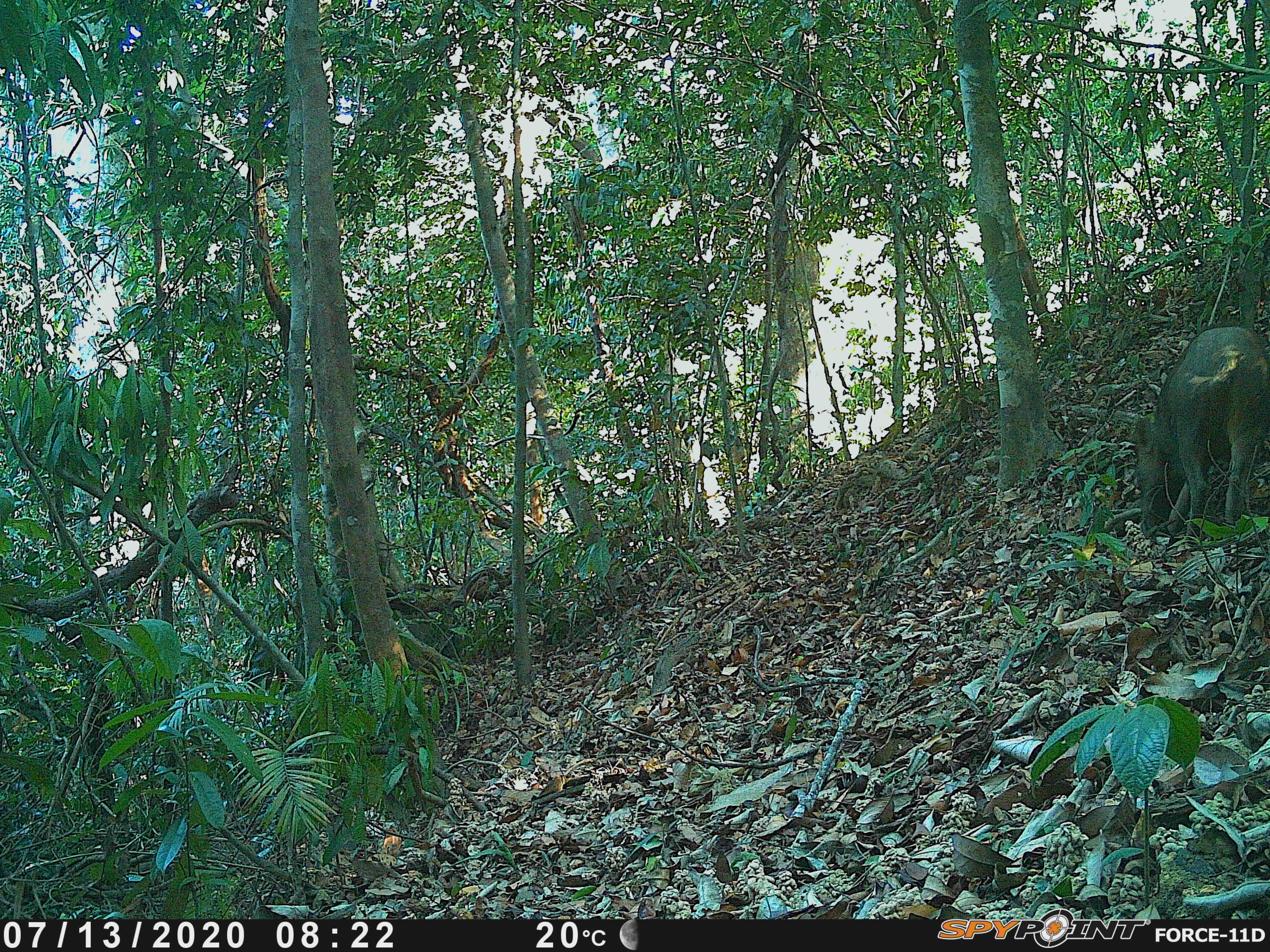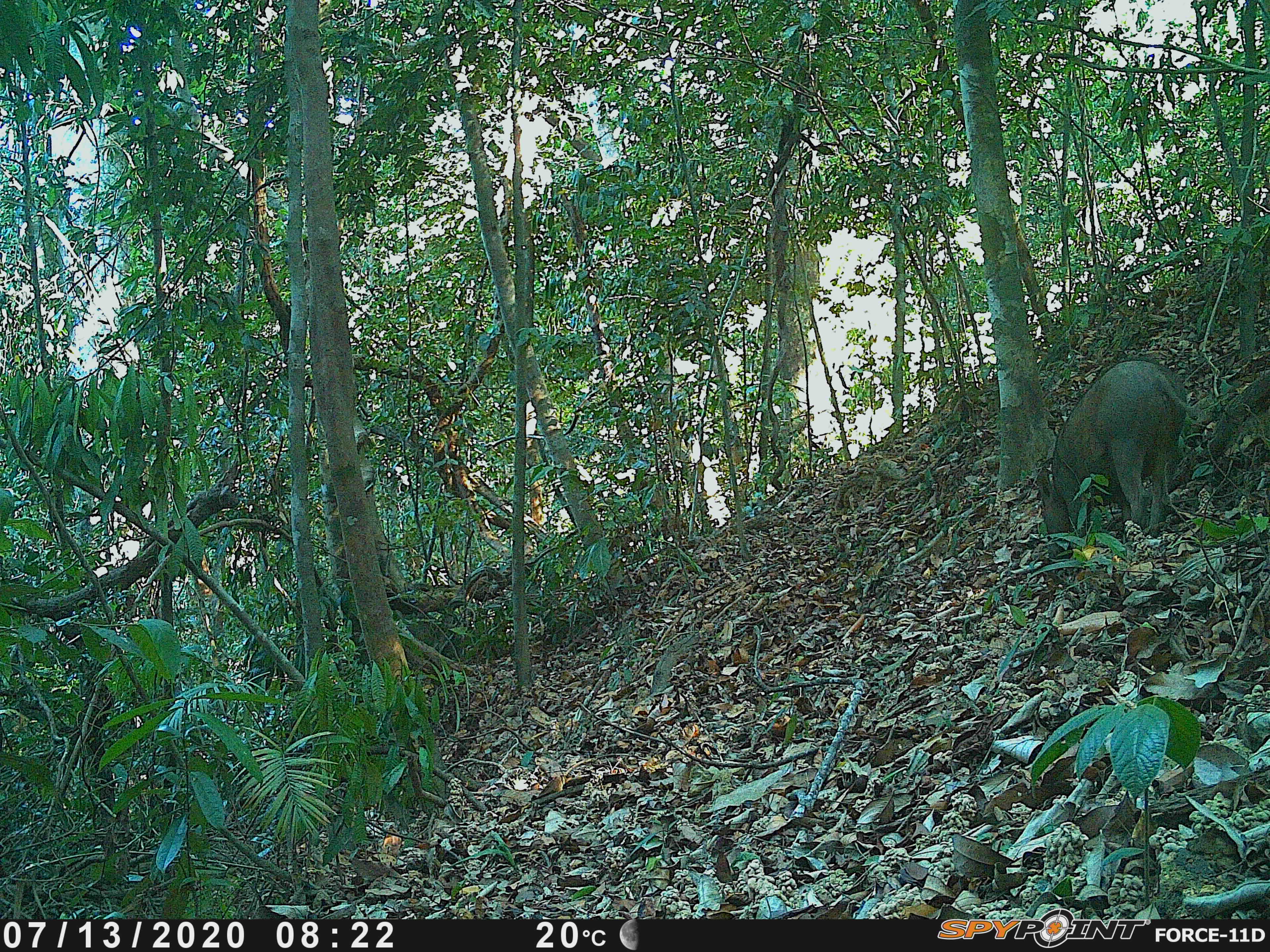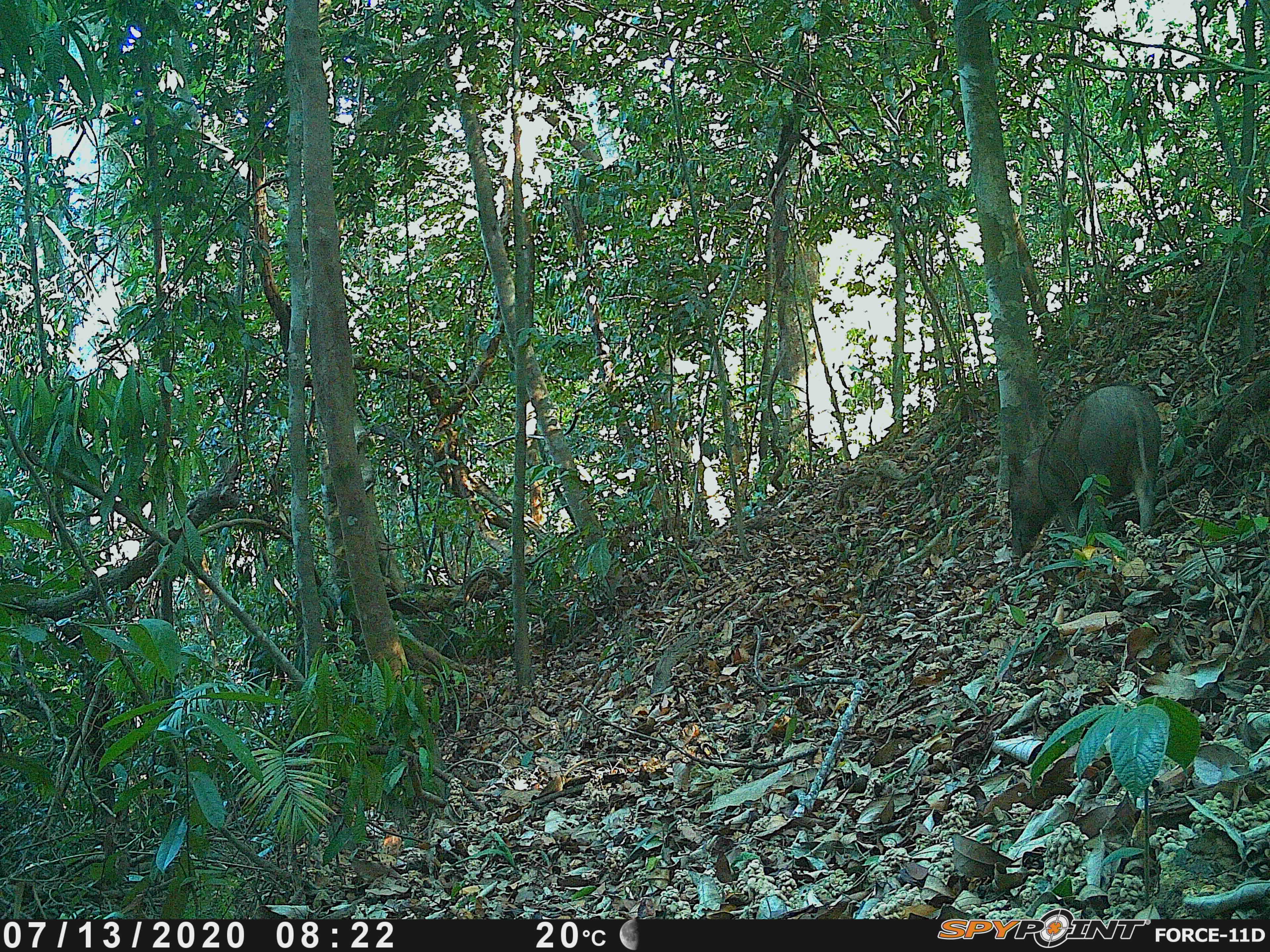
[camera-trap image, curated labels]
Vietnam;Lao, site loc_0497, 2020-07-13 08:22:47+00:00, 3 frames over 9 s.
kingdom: Animalia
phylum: Chordata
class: Mammalia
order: Artiodactyla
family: Suidae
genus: Sus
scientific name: Sus scrofa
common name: eurasian wild pig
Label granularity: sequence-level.